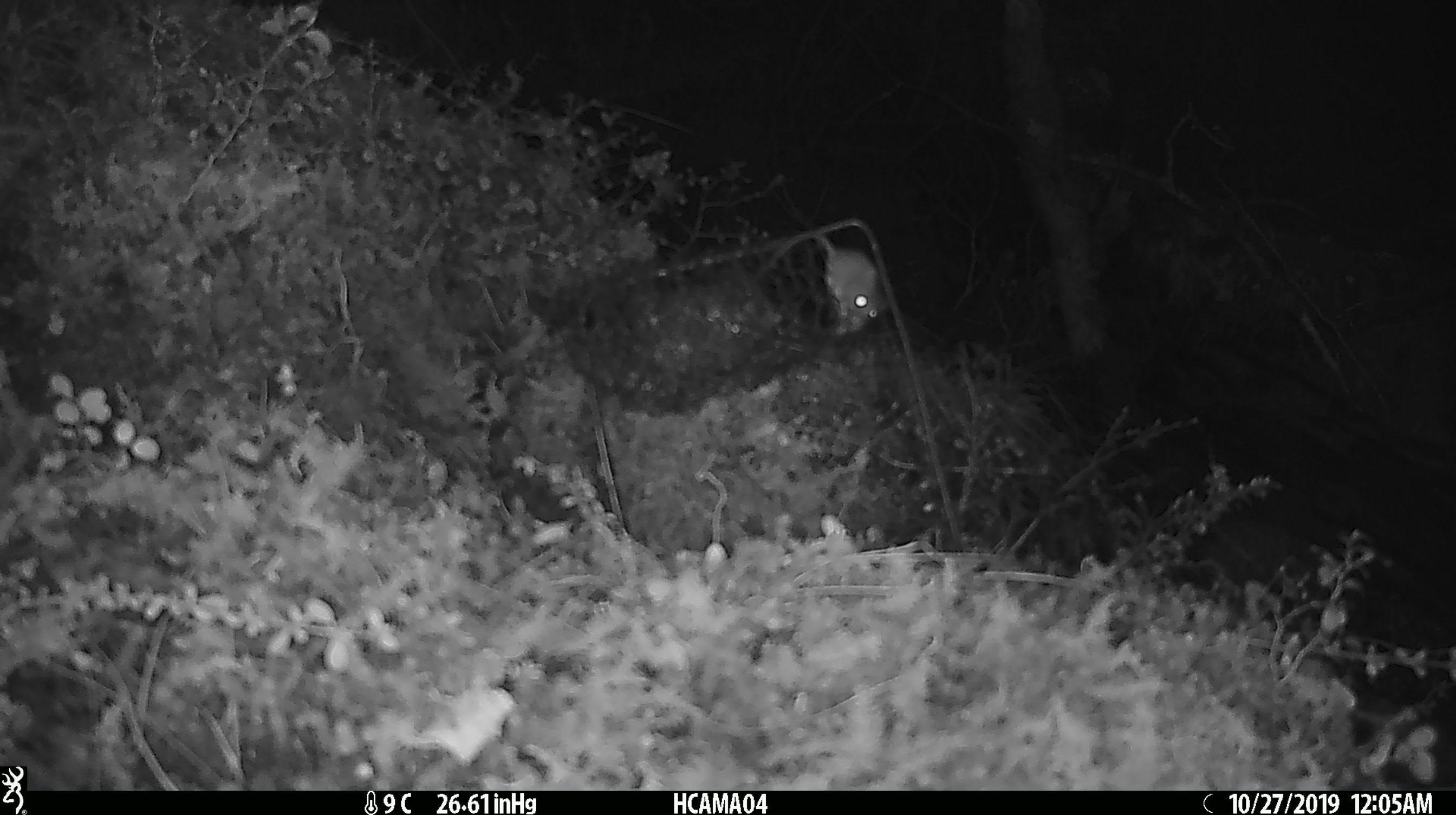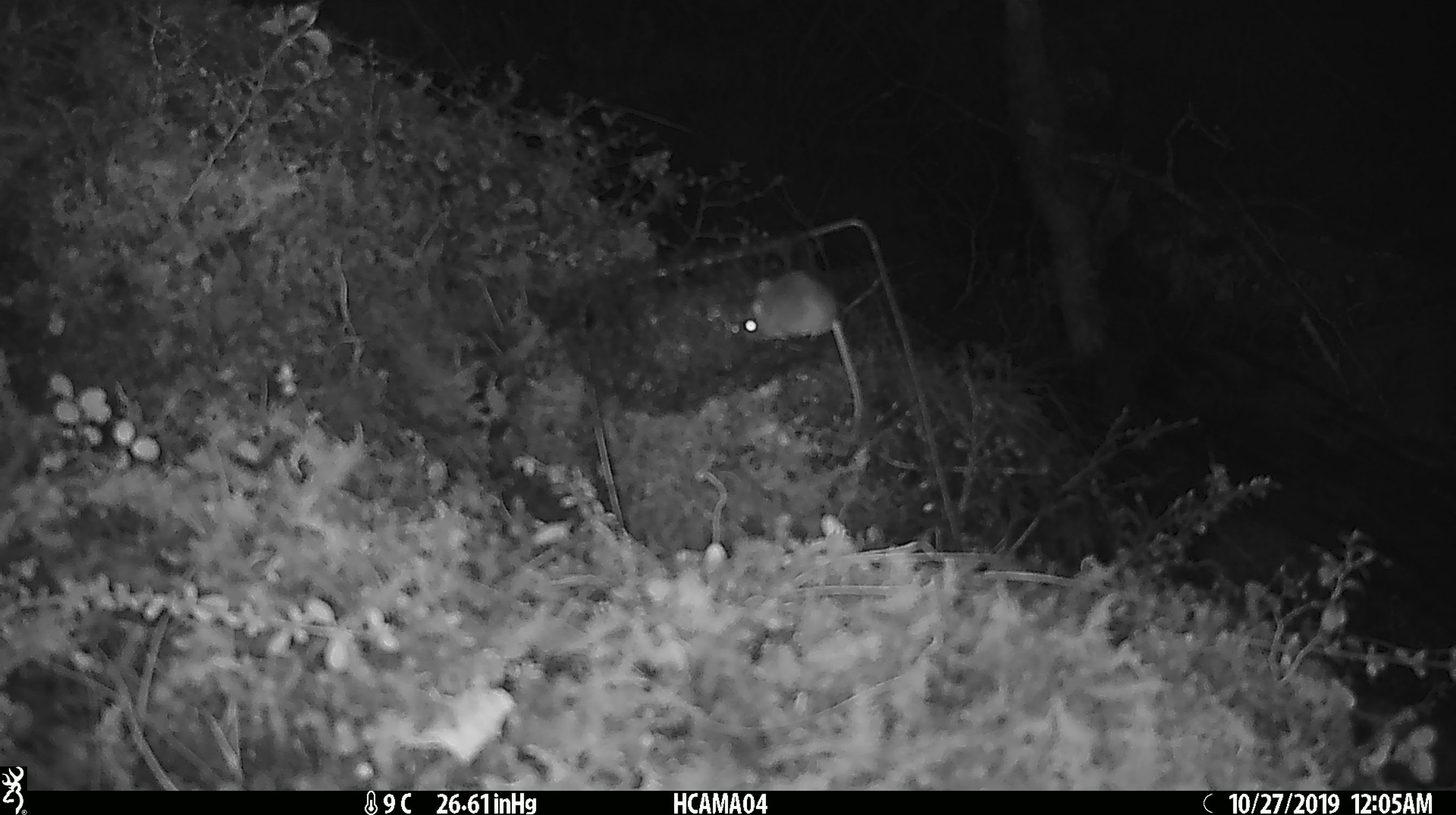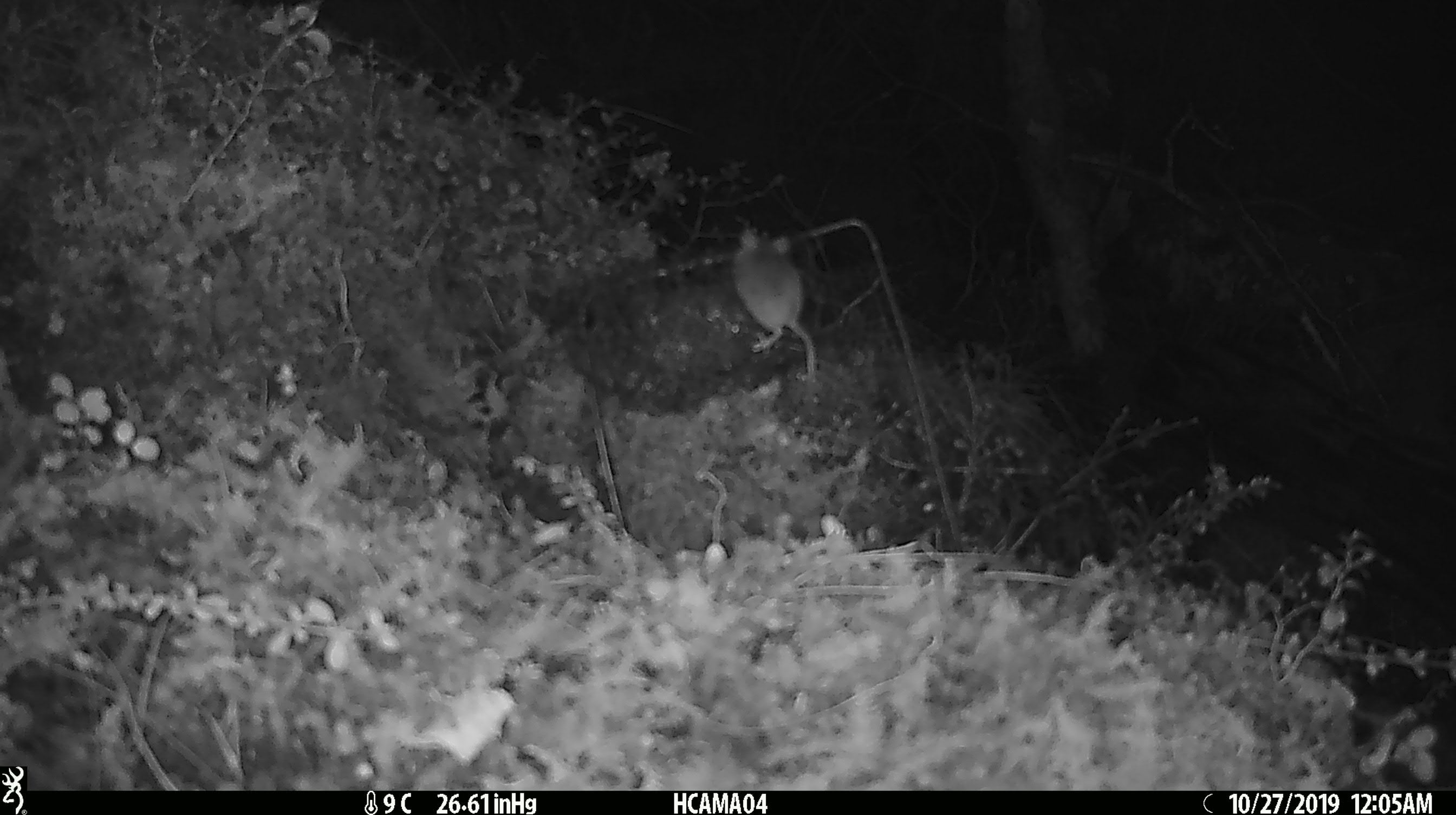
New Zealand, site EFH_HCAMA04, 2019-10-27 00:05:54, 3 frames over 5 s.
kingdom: Animalia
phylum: Chordata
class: Mammalia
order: Rodentia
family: Muridae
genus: Mus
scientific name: Mus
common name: mouse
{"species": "mouse (Mus)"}